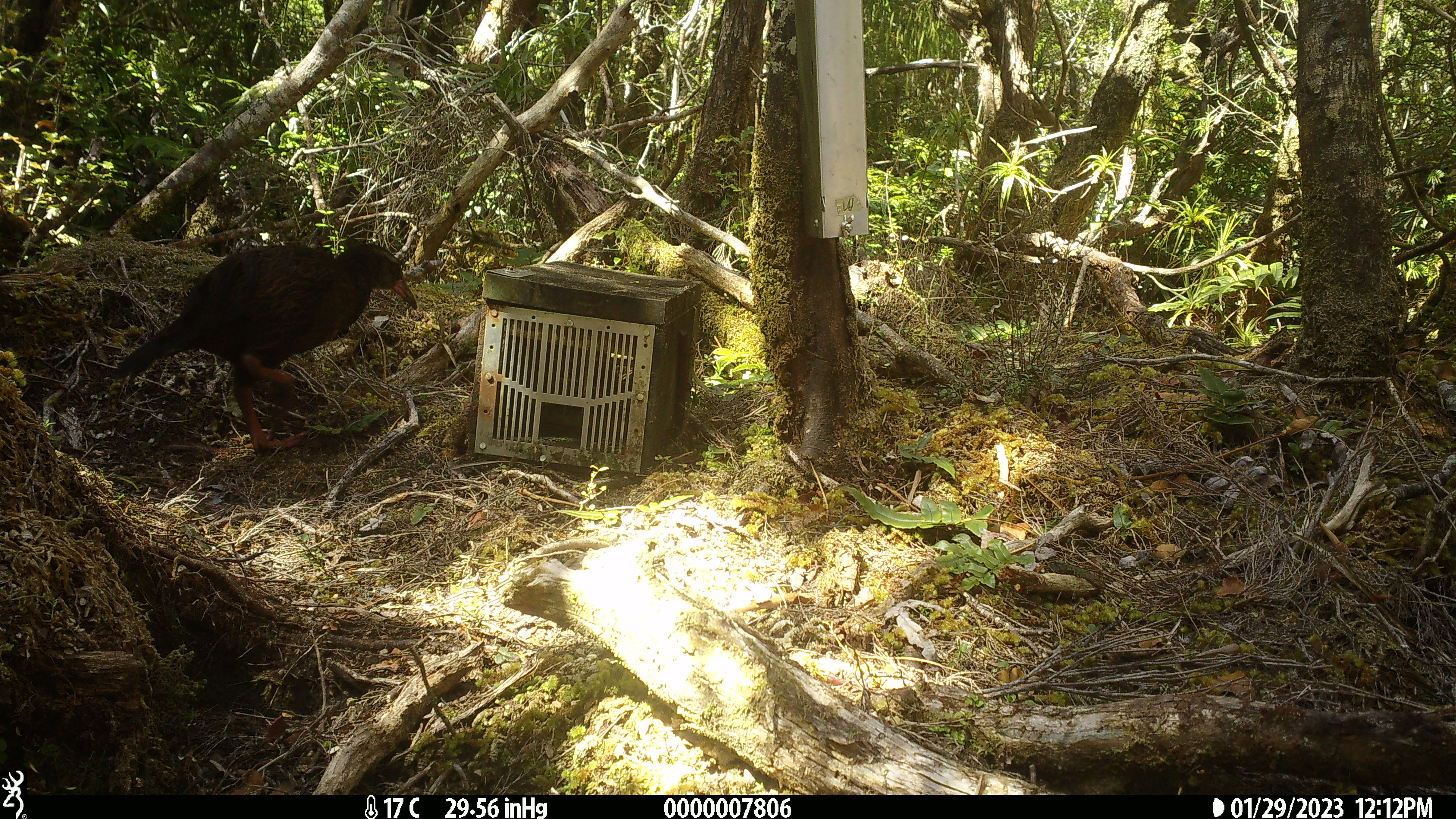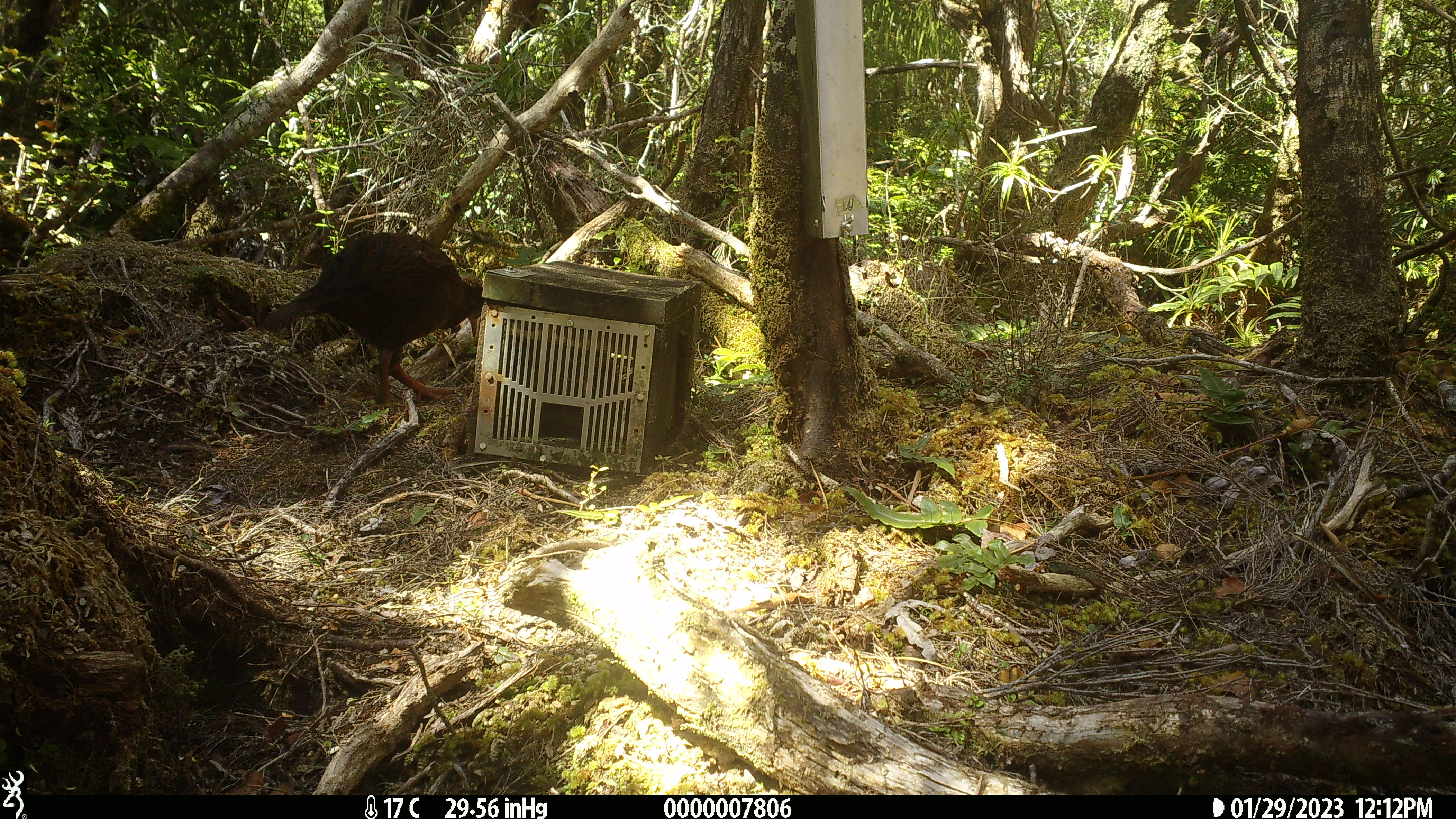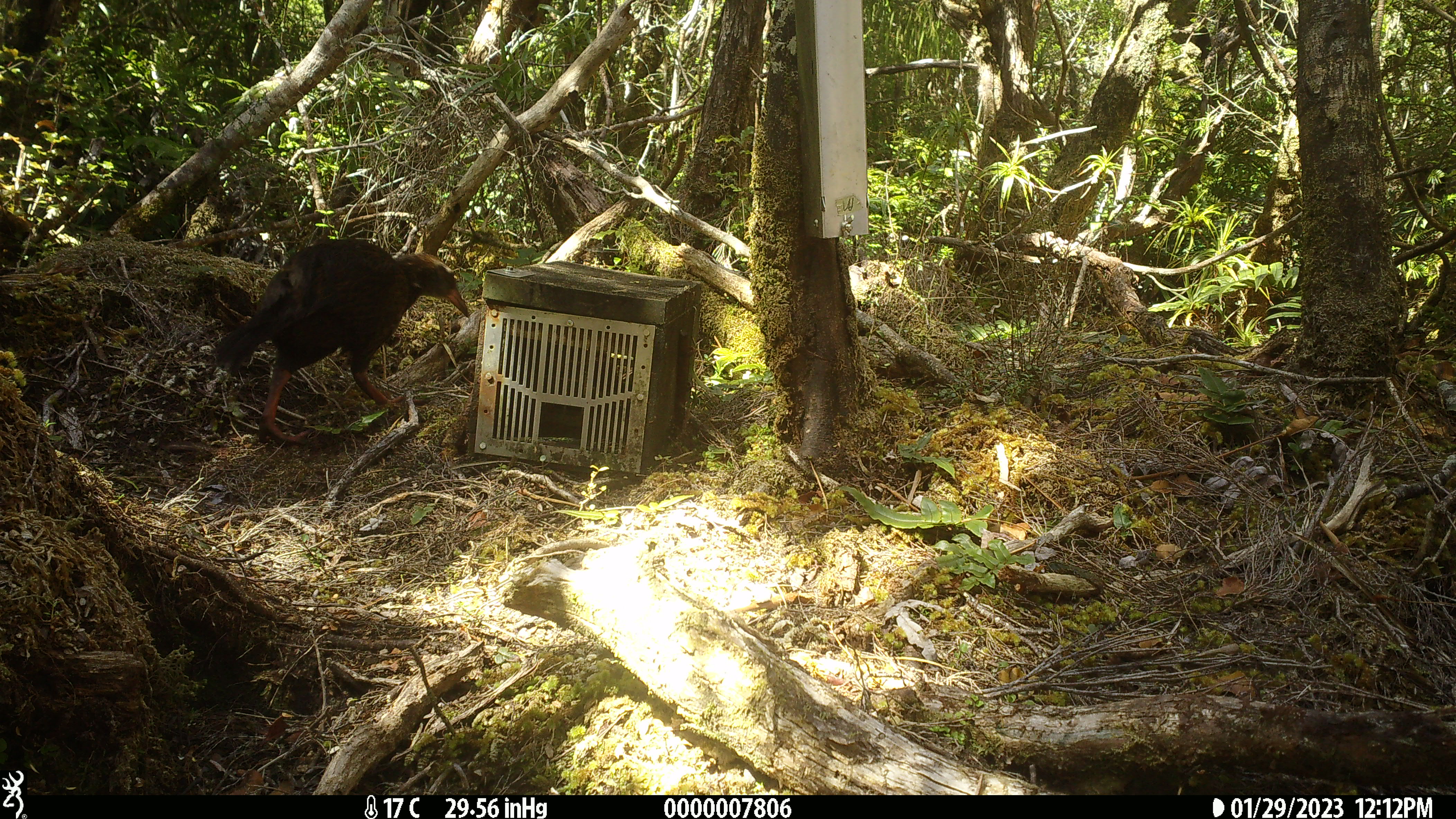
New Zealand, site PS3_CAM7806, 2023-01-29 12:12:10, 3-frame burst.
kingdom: Animalia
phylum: Chordata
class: Aves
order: Gruiformes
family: Rallidae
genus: Gallirallus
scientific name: Gallirallus australis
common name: weka